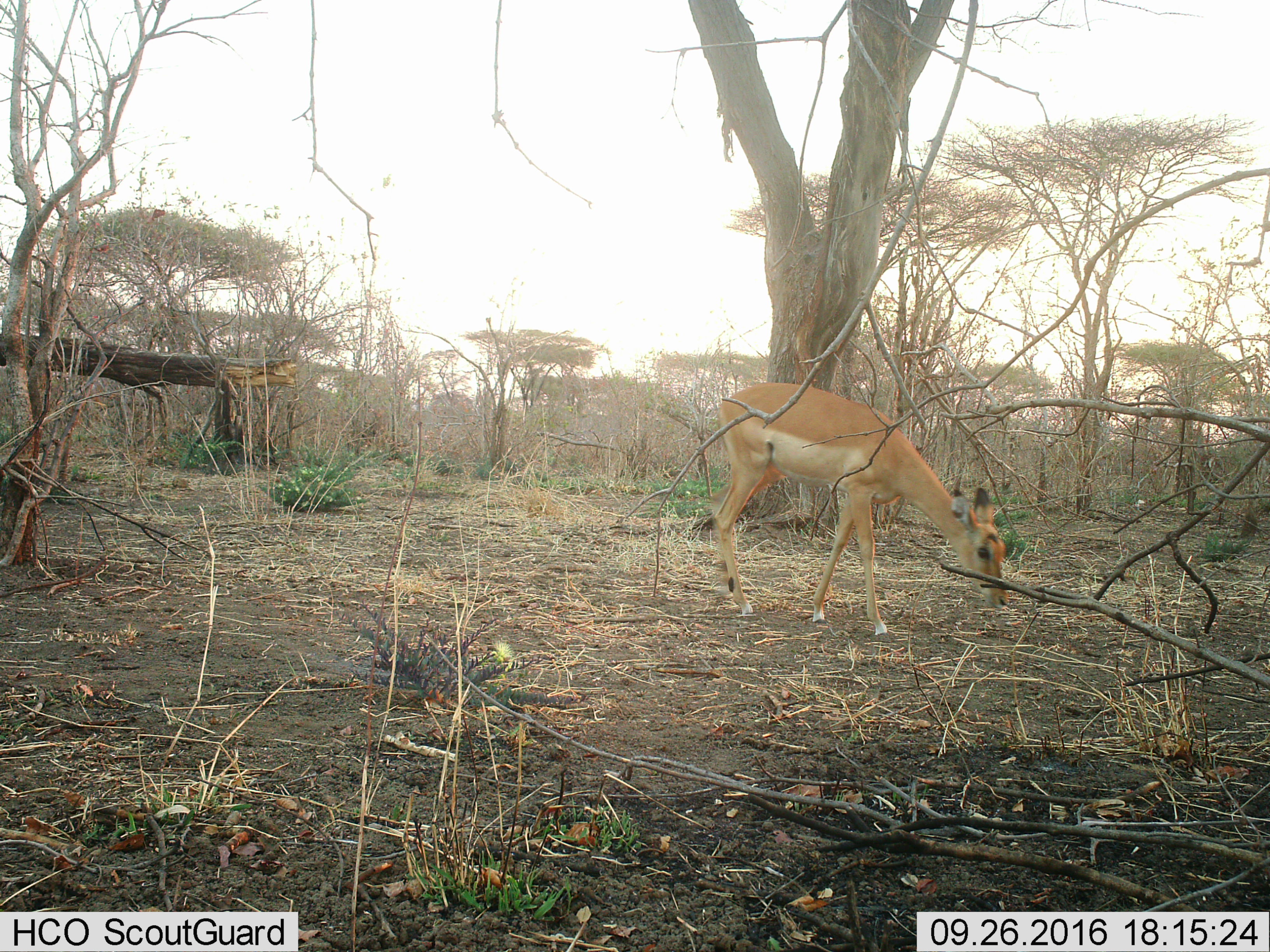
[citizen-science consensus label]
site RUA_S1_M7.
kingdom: Animalia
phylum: Chordata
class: Mammalia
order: Artiodactyla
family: Bovidae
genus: Aepyceros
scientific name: Aepyceros melampus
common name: impala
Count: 1.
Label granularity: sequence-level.